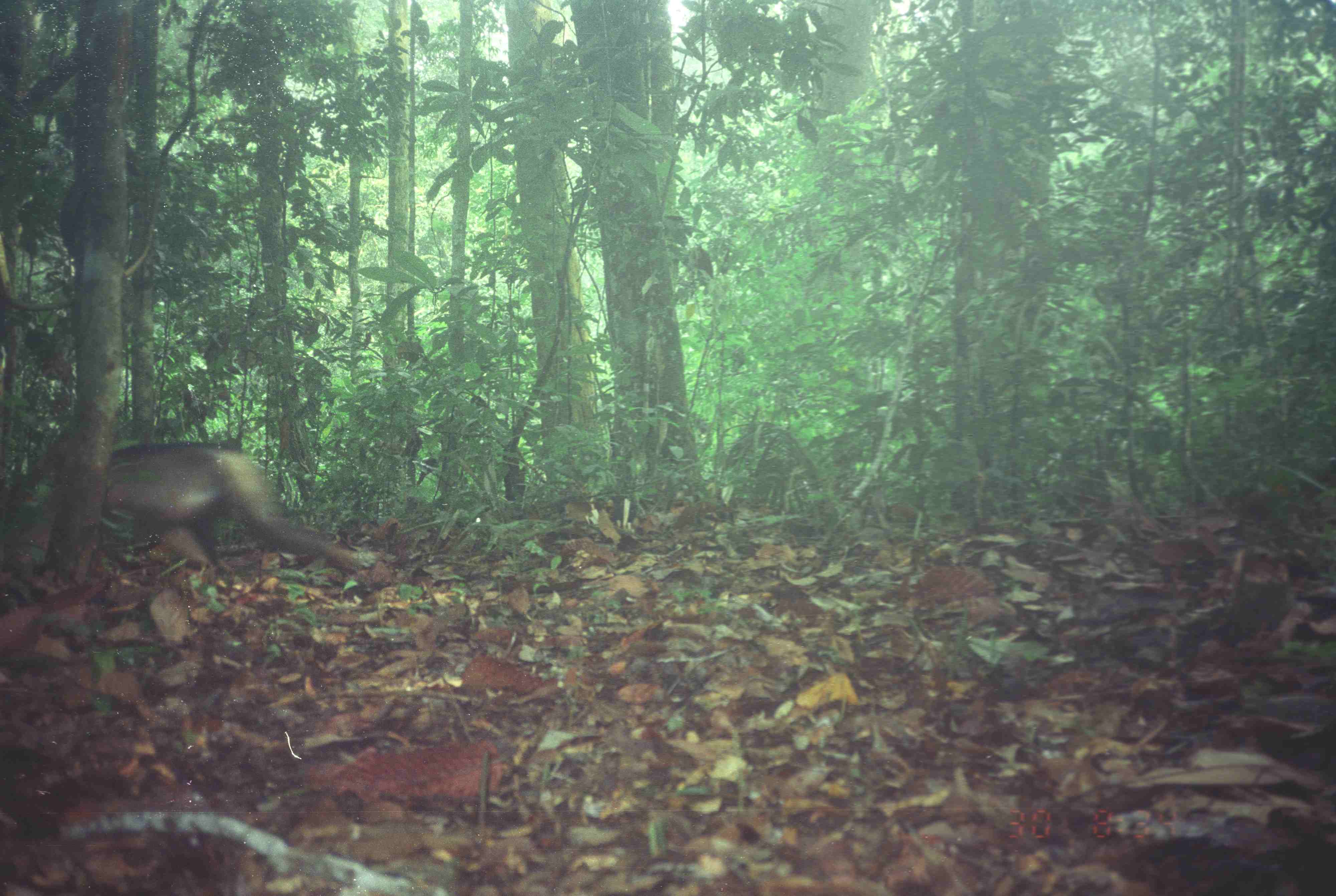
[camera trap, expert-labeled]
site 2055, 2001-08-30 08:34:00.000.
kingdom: Animalia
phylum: Chordata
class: Mammalia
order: Primates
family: Cercopithecidae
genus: Macaca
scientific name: Macaca nemestrina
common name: southern pig-tailed macaque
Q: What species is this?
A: Macaca nemestrina (southern pig-tailed macaque).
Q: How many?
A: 1.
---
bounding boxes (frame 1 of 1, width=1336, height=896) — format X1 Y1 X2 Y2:
macaca nemestrina: 8 444 391 583